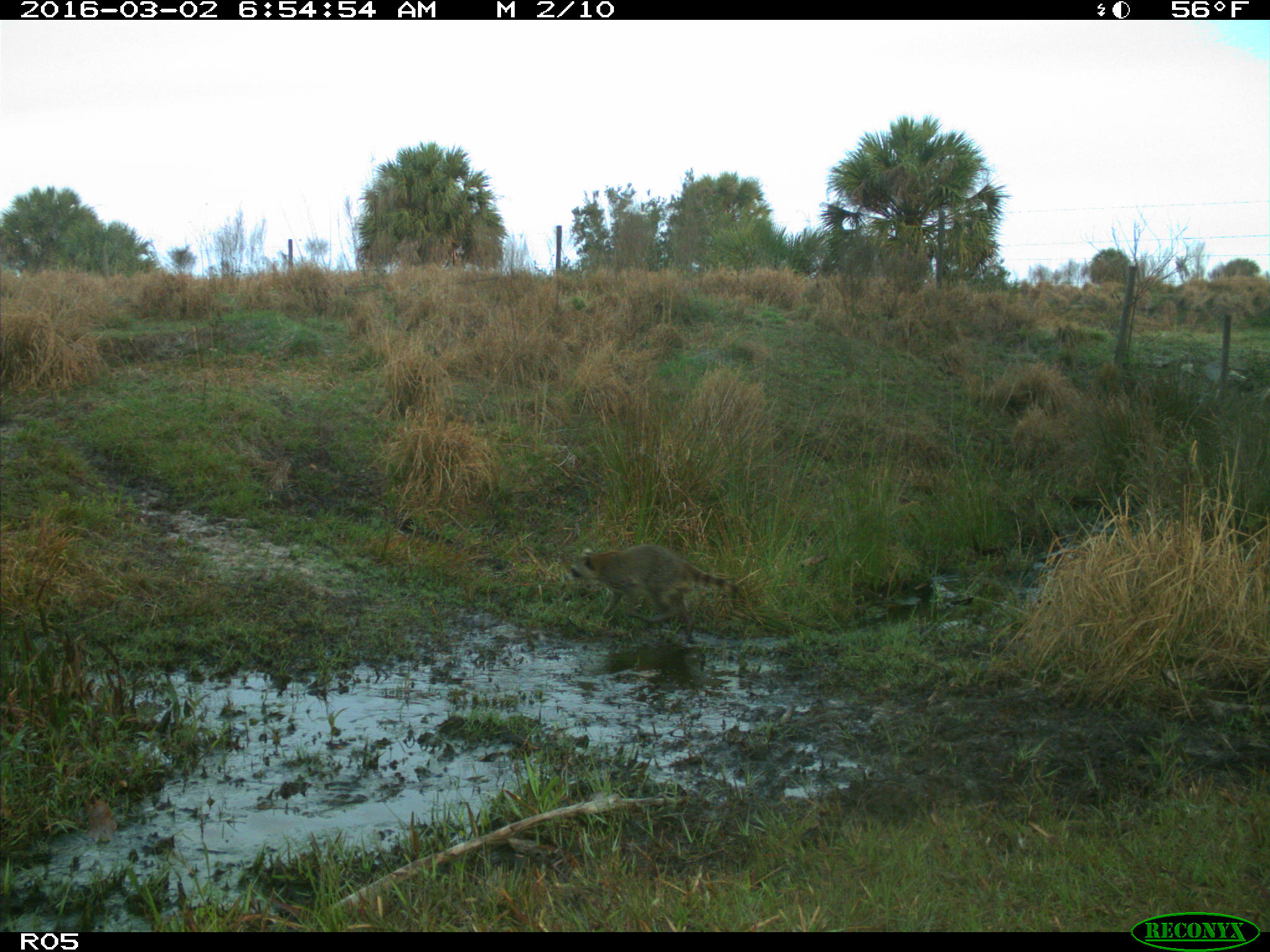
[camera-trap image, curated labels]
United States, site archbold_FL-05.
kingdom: Animalia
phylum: Chordata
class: Mammalia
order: Carnivora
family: Procyonidae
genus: Procyon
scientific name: Procyon lotor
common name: common raccoon